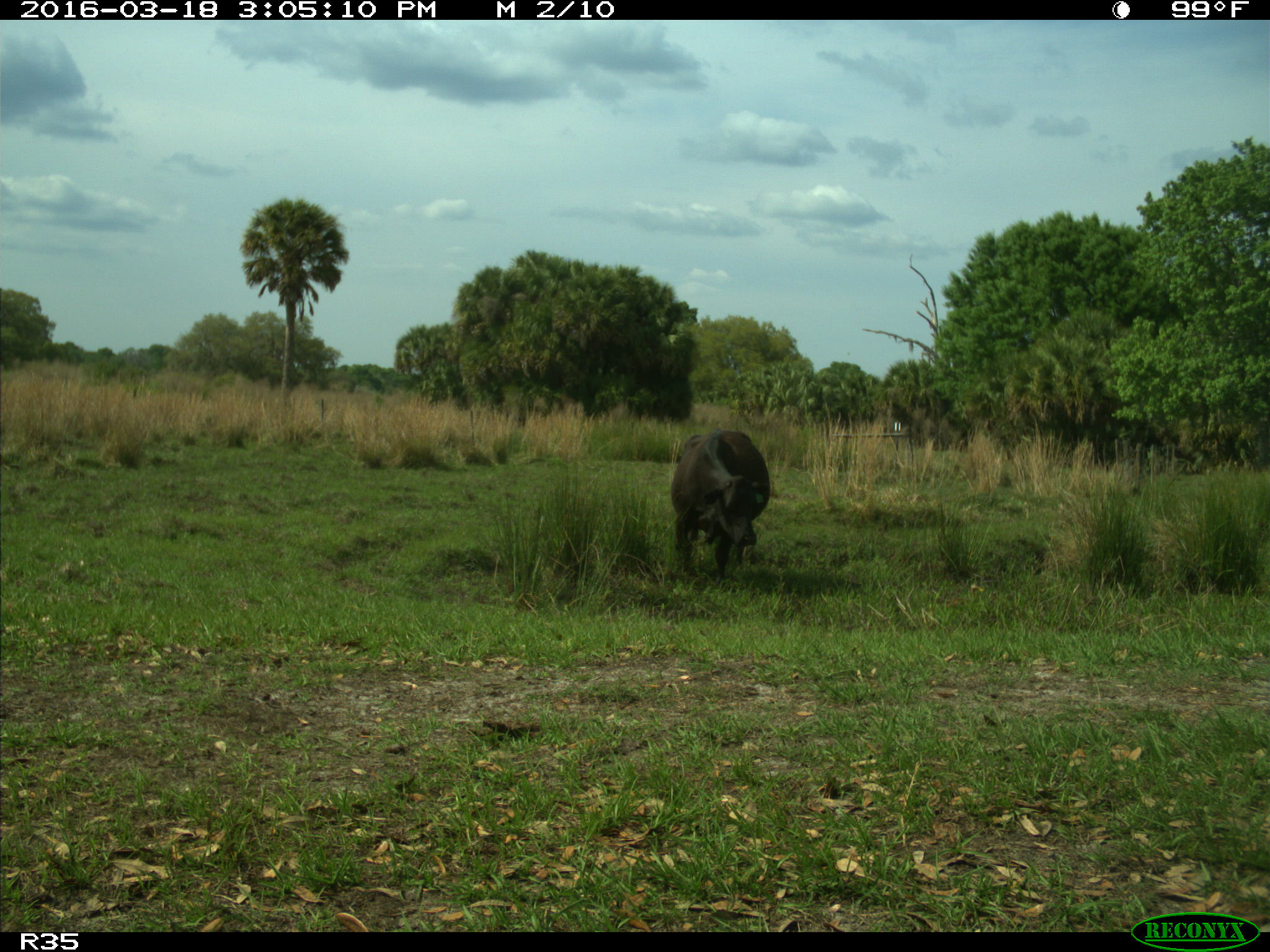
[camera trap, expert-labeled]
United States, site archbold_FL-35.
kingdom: Animalia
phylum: Chordata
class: Mammalia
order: Artiodactyla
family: Bovidae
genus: Bos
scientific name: Bos taurus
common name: domestic cow